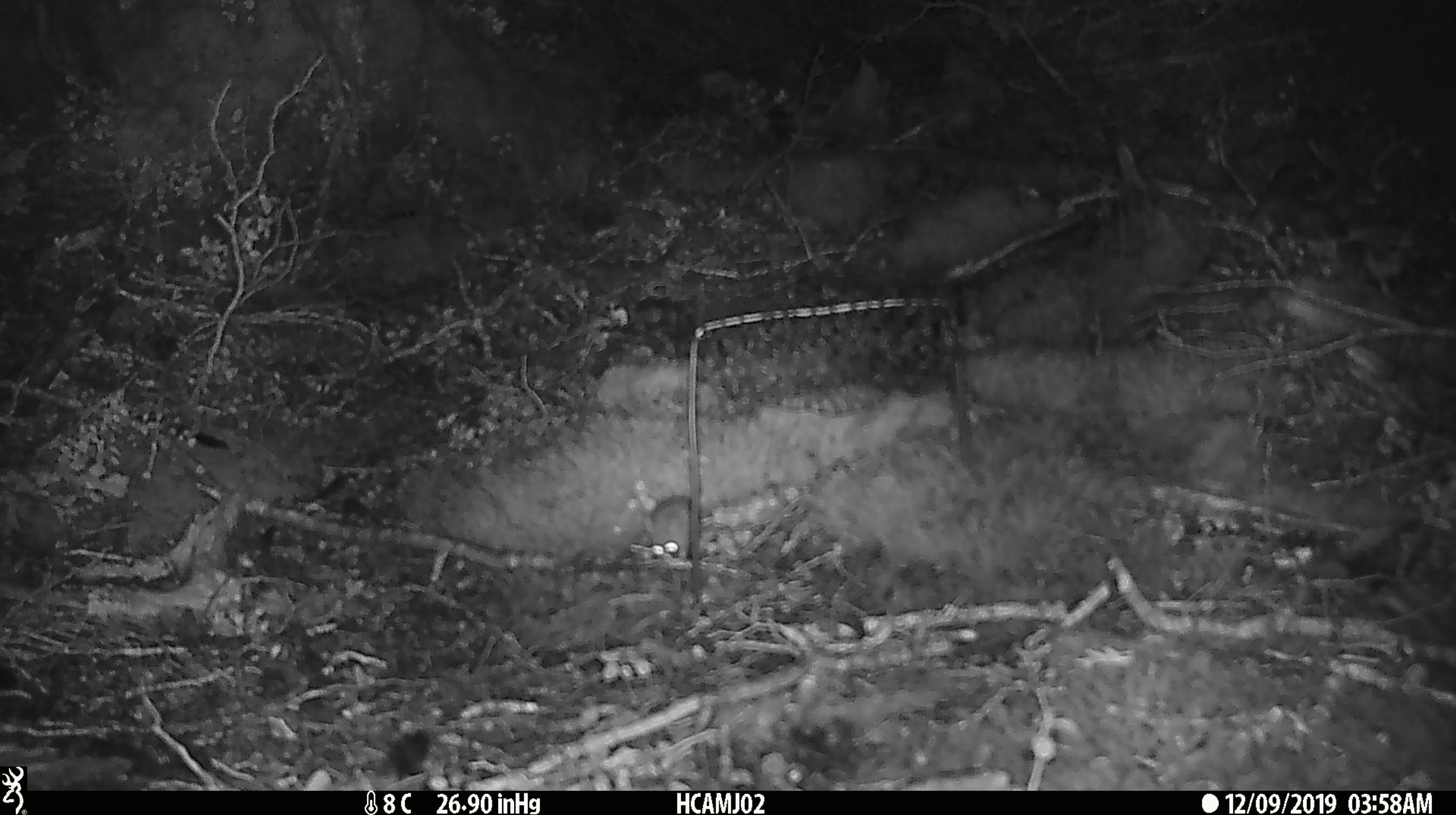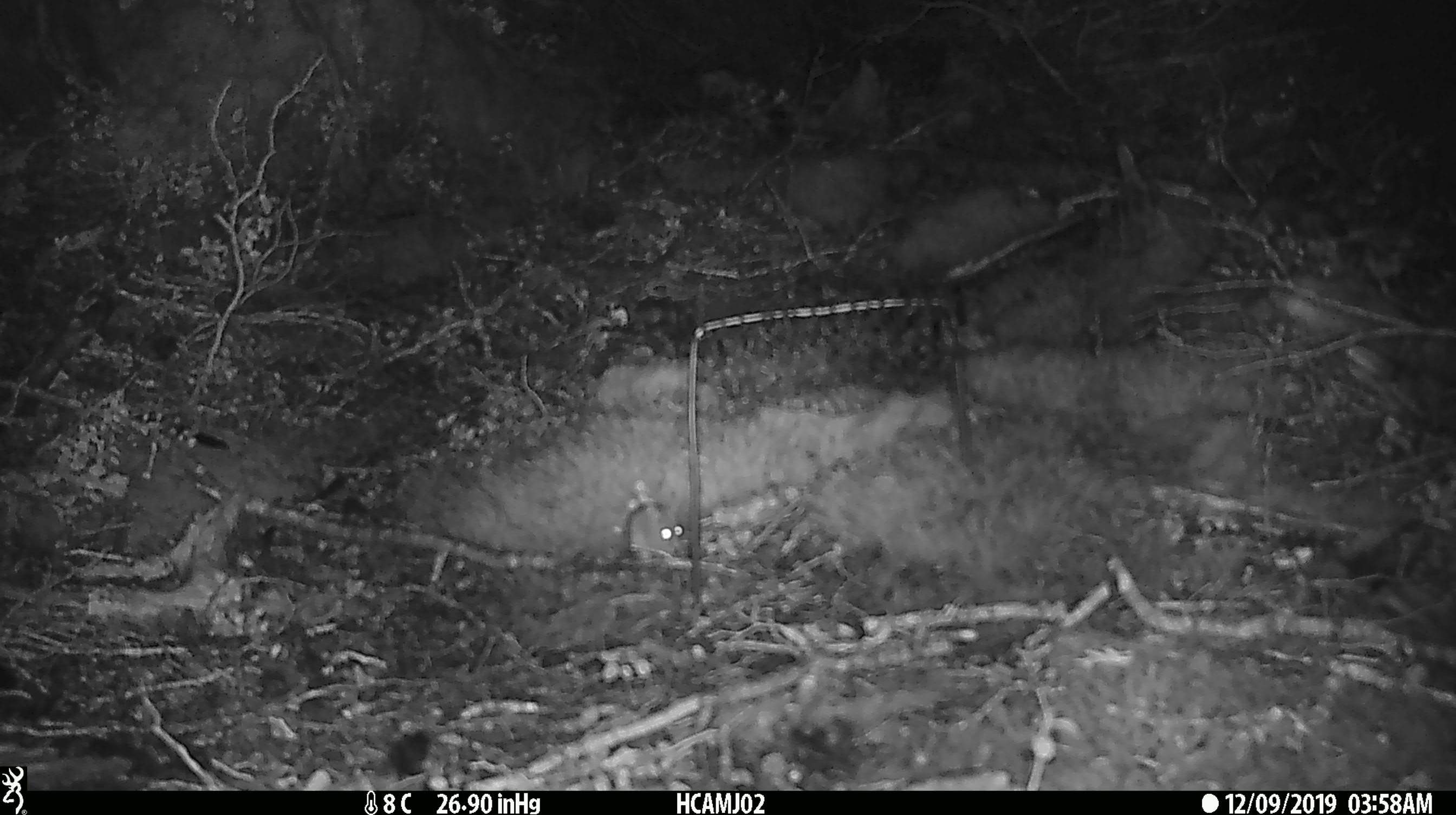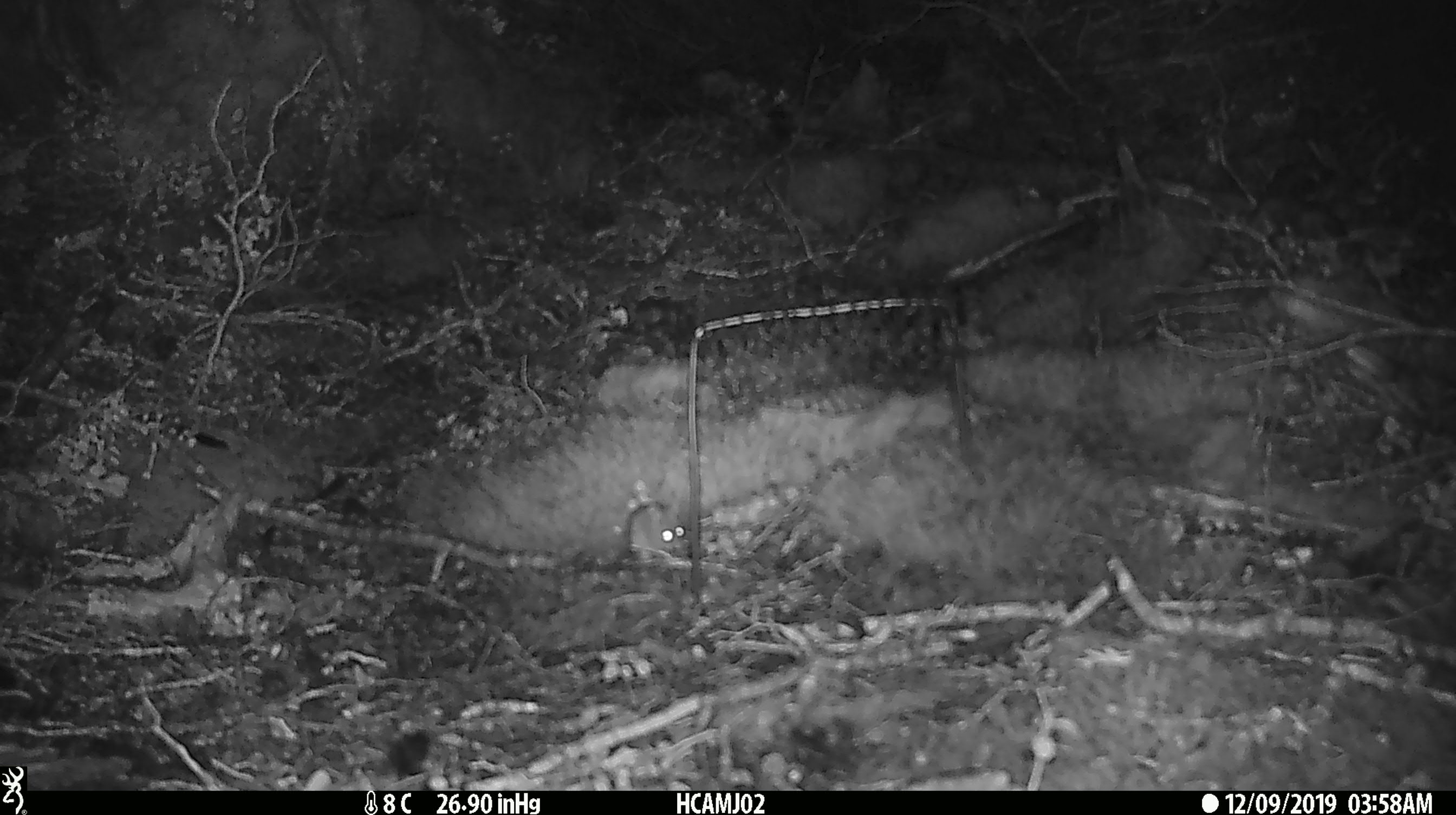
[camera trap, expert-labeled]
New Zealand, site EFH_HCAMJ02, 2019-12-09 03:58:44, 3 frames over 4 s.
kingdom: Animalia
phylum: Chordata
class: Mammalia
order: Rodentia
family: Muridae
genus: Mus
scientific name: Mus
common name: mouse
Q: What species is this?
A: Mouse (Mus).